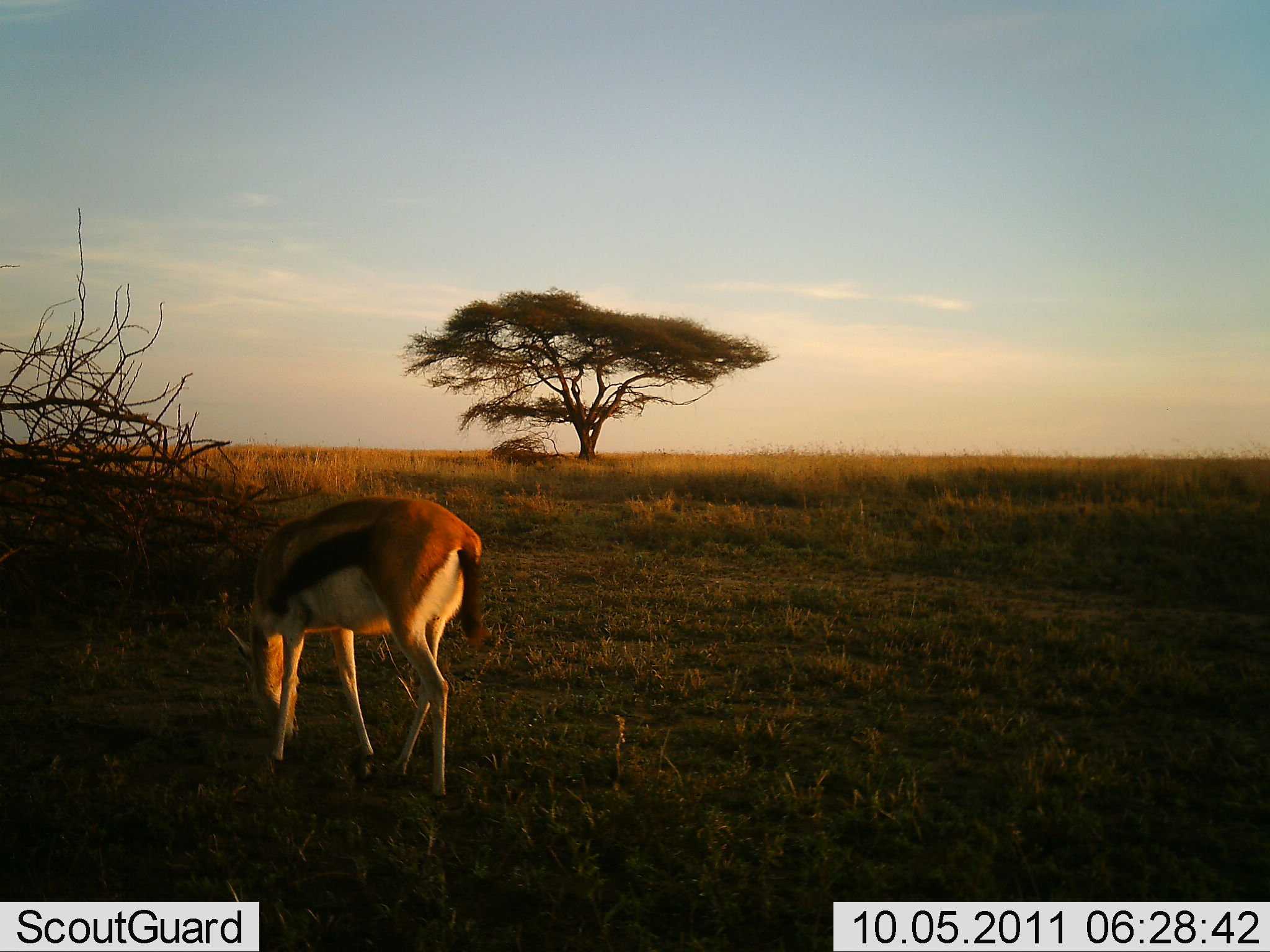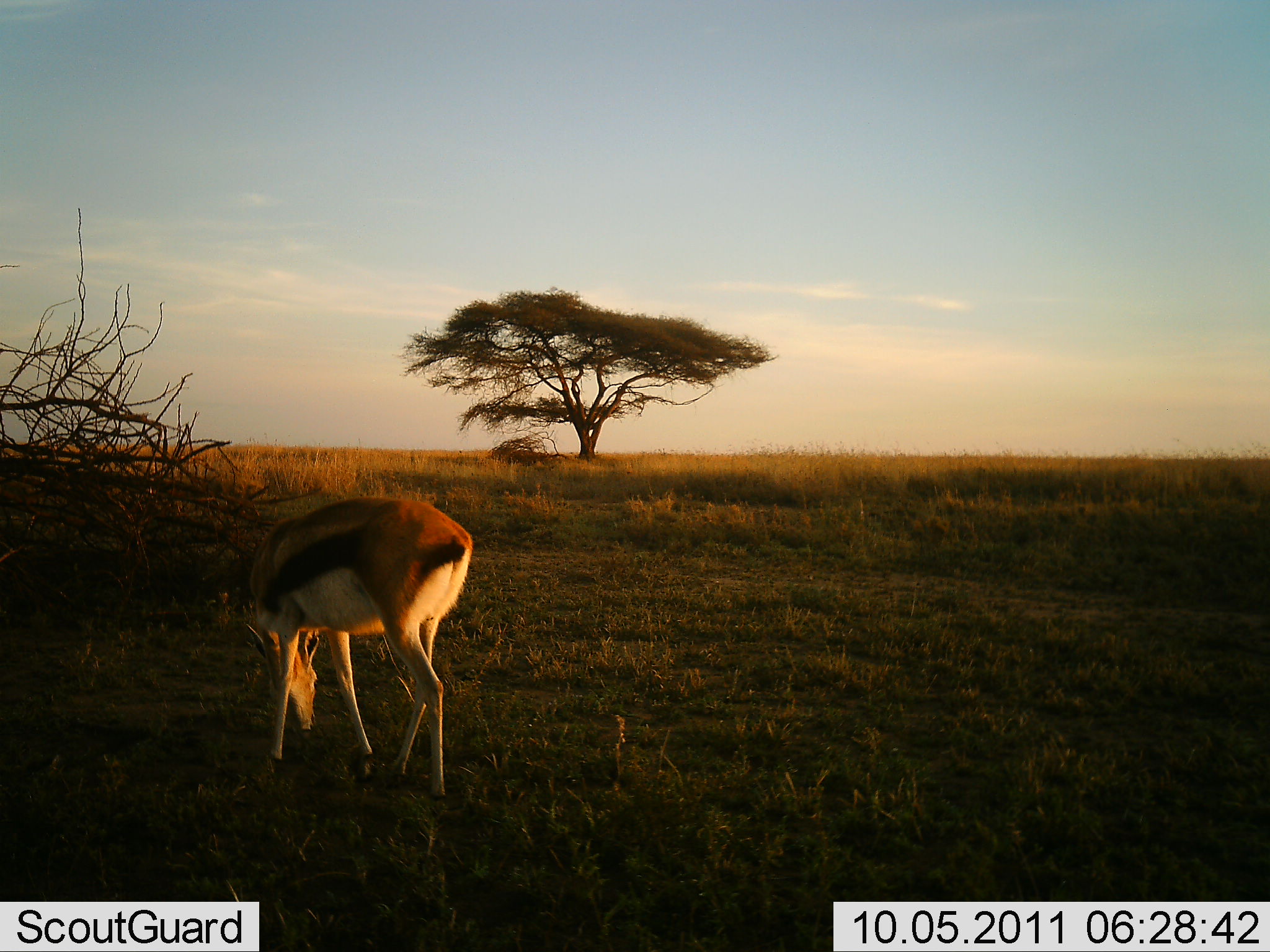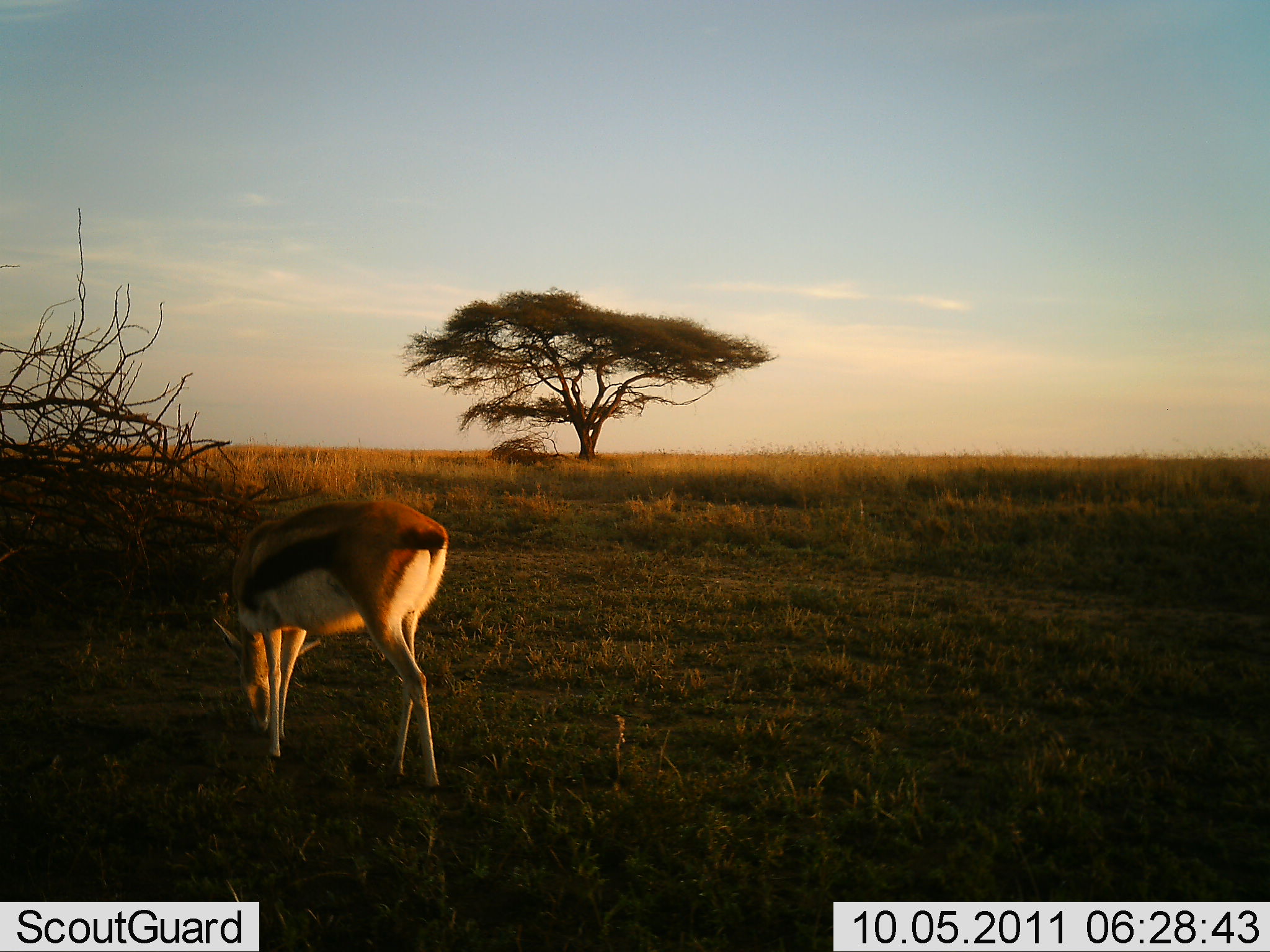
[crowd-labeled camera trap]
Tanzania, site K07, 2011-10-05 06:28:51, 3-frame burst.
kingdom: Animalia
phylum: Chordata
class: Mammalia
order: Artiodactyla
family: Bovidae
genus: Eudorcas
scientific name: Eudorcas thomsonii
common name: thomson's gazelle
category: gazellethomsons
Gazellethomsons (thomson's gazelle) (Eudorcas thomsonii), count 1. Behavior (volunteer vote fractions): standing 19%, resting 0%, moving 0%, interacting 0%. Young present (vote fraction): 0%. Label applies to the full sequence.